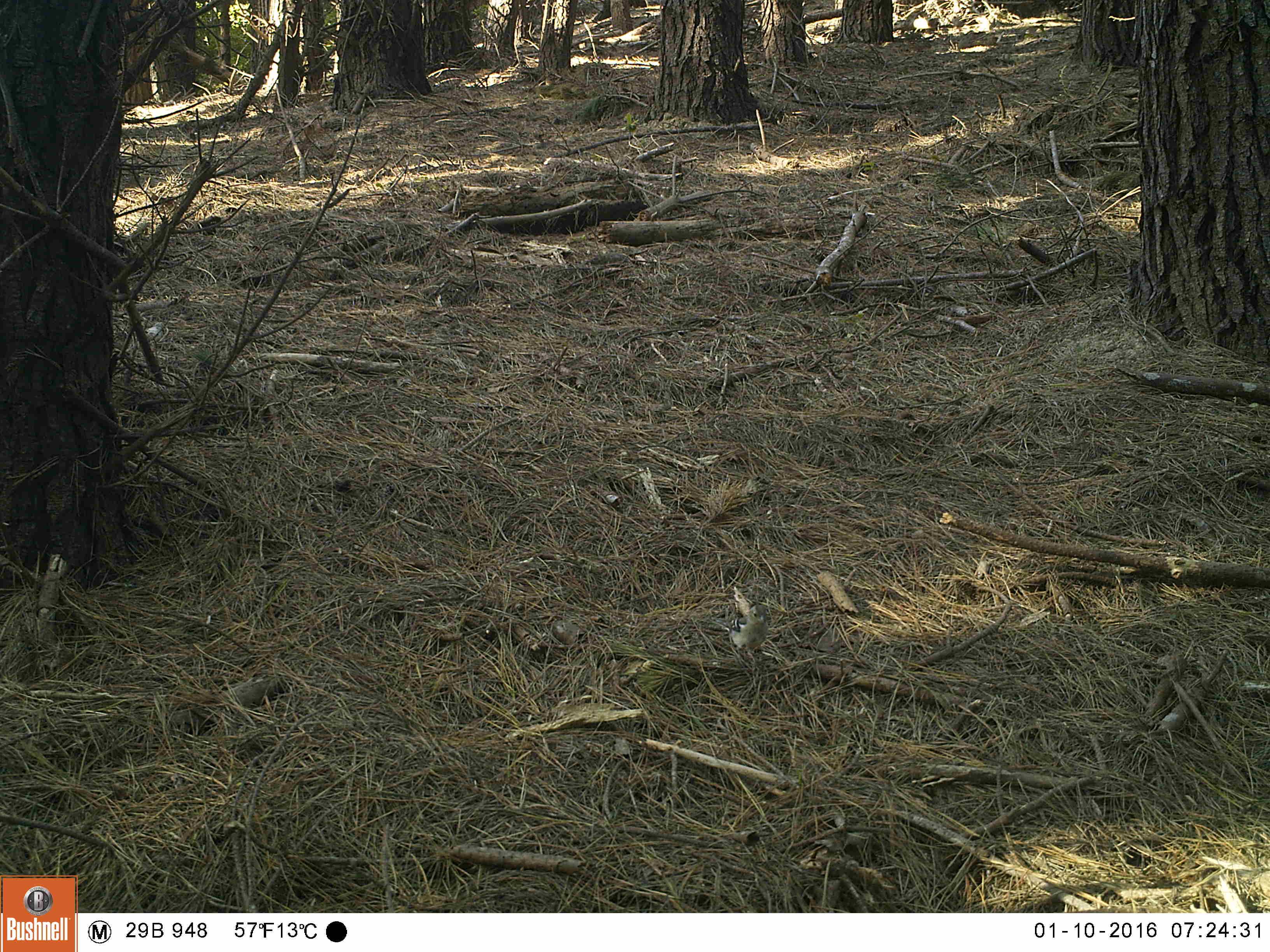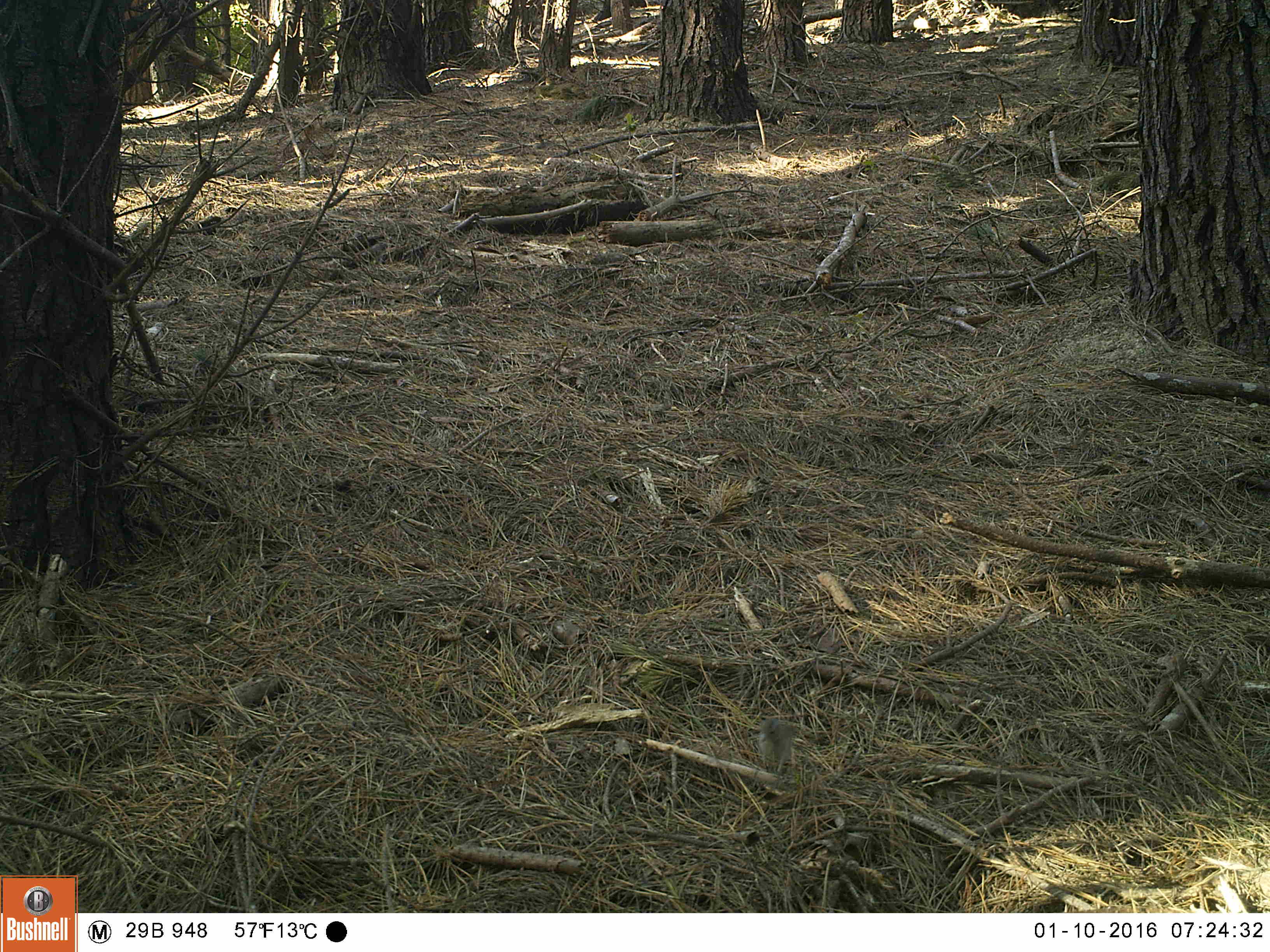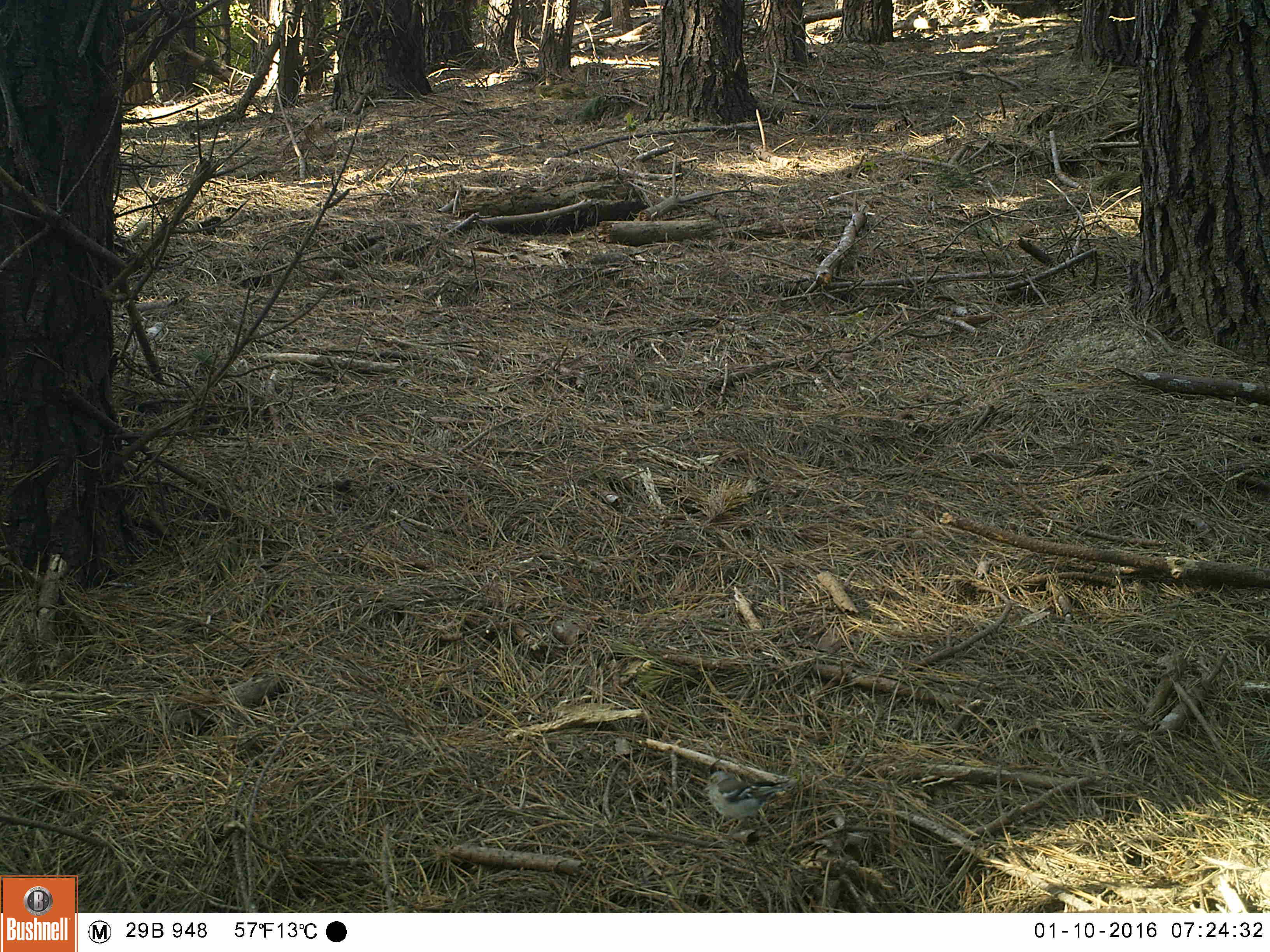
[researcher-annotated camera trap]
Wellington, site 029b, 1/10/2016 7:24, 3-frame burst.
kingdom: Animalia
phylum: Chordata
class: Aves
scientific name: Aves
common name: bird